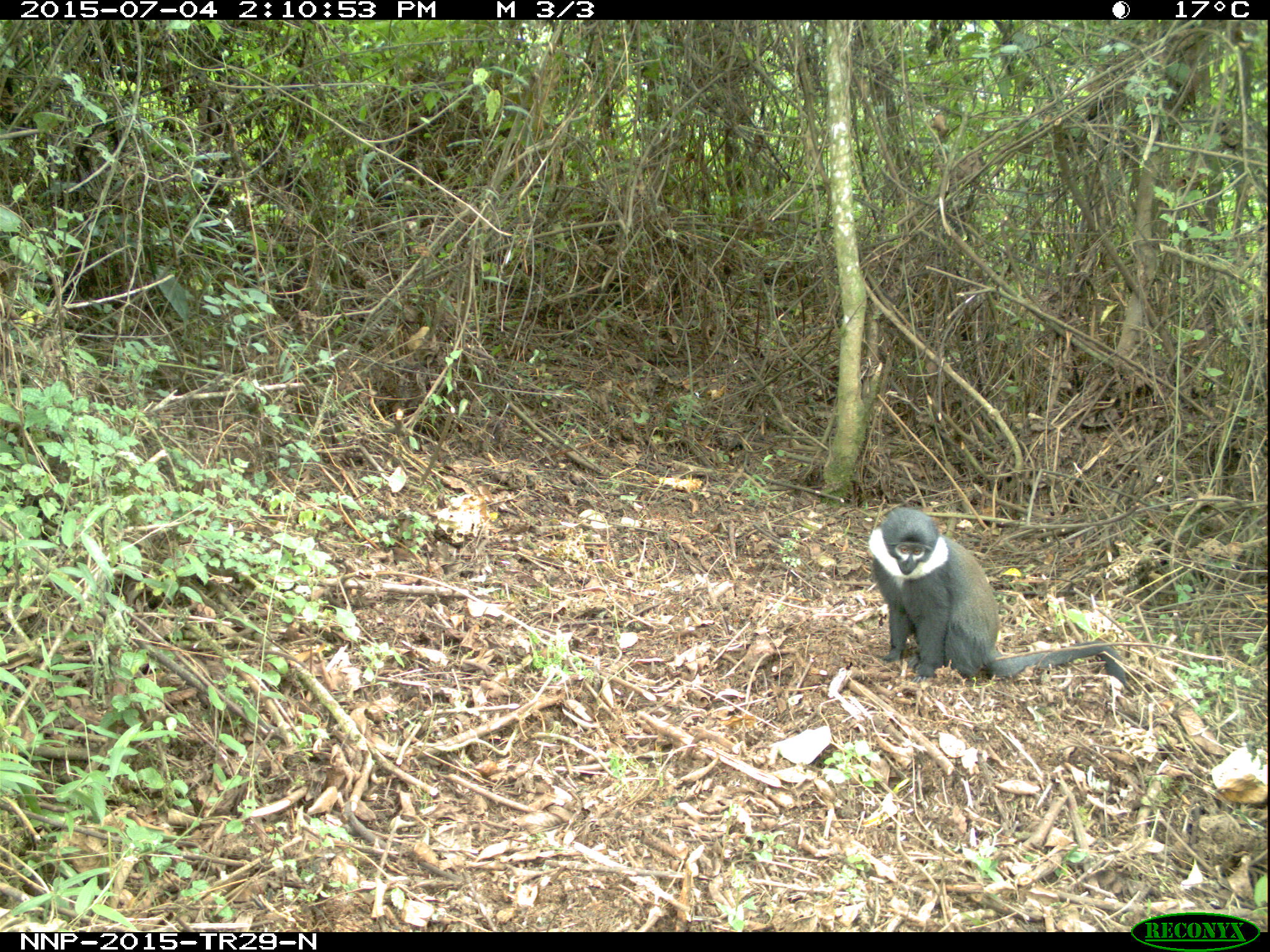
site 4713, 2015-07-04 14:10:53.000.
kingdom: Animalia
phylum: Chordata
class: Mammalia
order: Primates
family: Cercopithecidae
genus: Allochrocebus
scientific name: Allochrocebus lhoesti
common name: l'hoest's monkey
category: cercopithecus lhoesti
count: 1